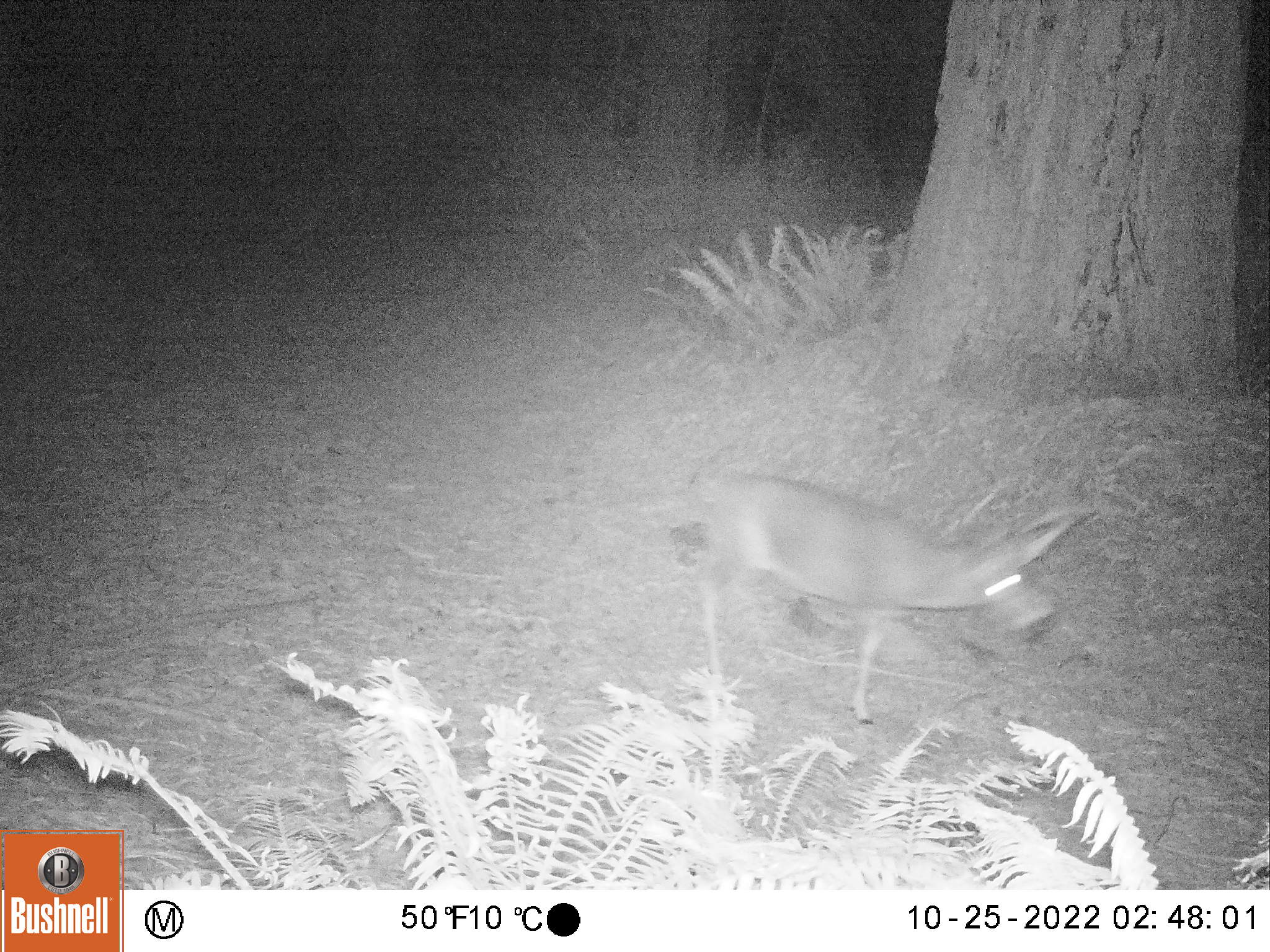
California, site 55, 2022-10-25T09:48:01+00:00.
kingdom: Animalia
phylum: Chordata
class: Mammalia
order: Artiodactyla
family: Cervidae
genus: Odocoileus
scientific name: Odocoileus hemionus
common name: mule deer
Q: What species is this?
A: Mule deer (Odocoileus hemionus).